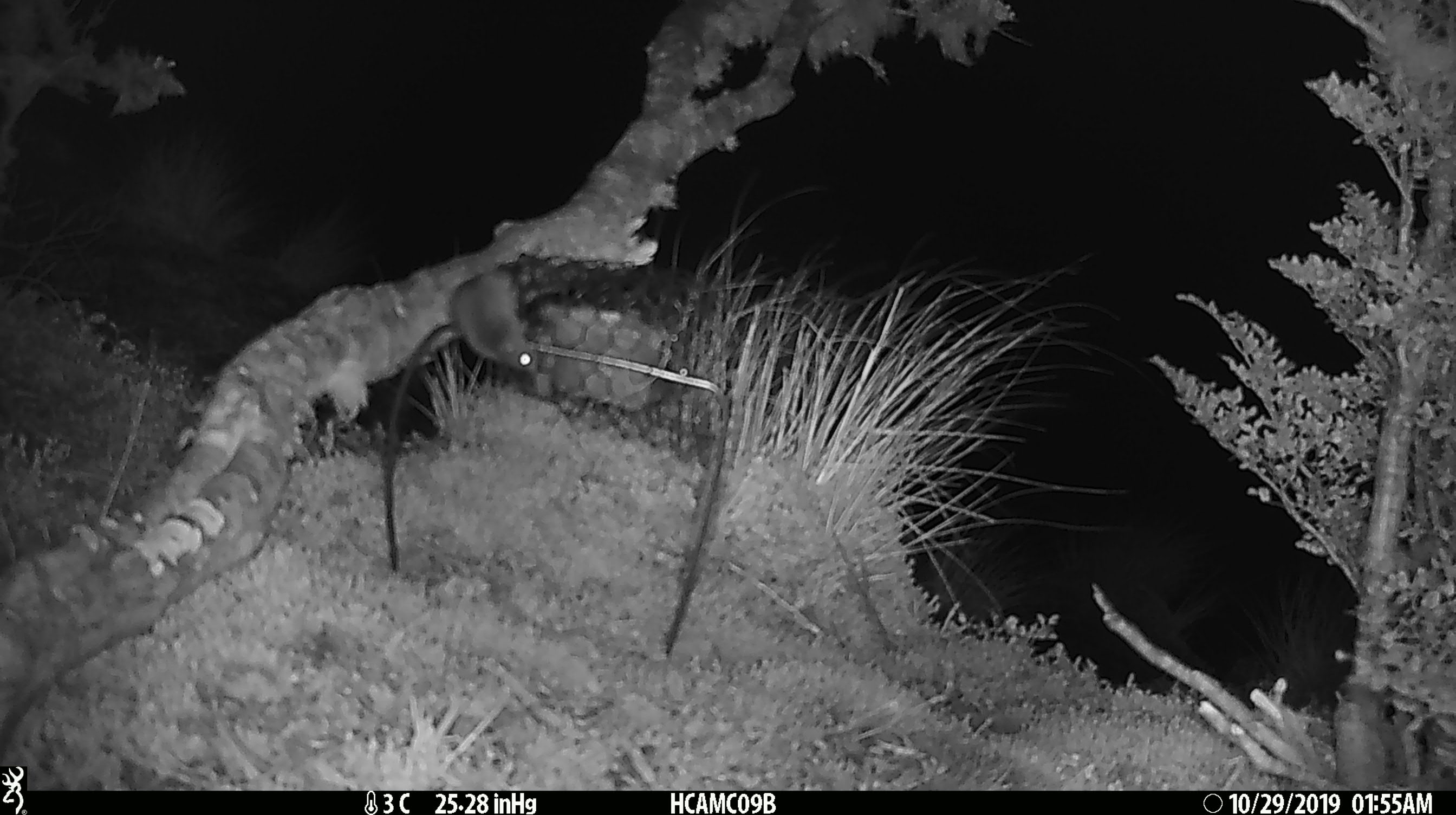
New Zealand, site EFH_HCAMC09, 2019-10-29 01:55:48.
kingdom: Animalia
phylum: Chordata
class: Mammalia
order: Rodentia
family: Muridae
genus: Mus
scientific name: Mus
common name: mouse